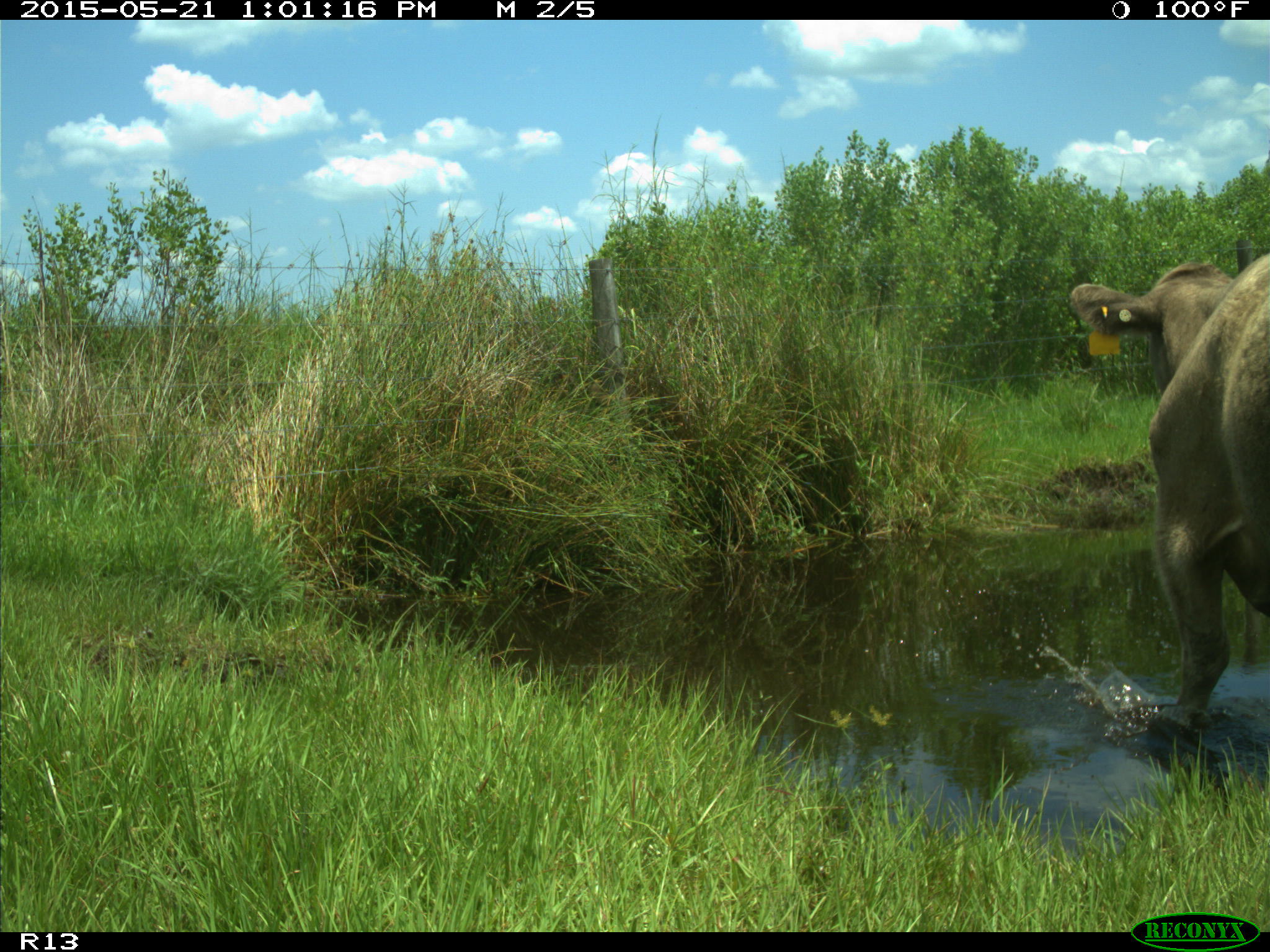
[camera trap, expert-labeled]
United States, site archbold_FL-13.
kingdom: Animalia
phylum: Chordata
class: Mammalia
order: Artiodactyla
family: Bovidae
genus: Bos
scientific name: Bos taurus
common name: domestic cow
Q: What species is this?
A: Bos taurus (domestic cow).